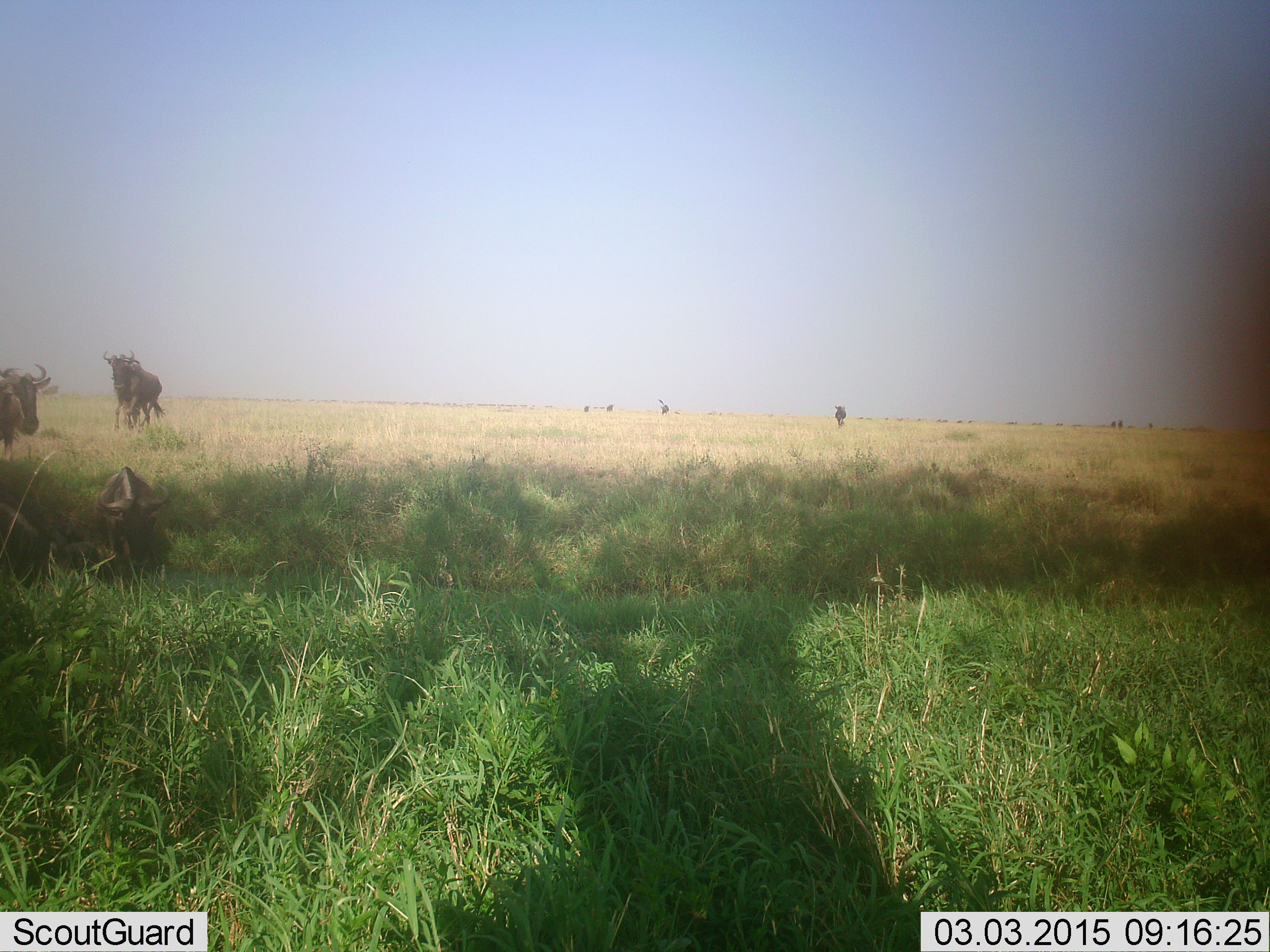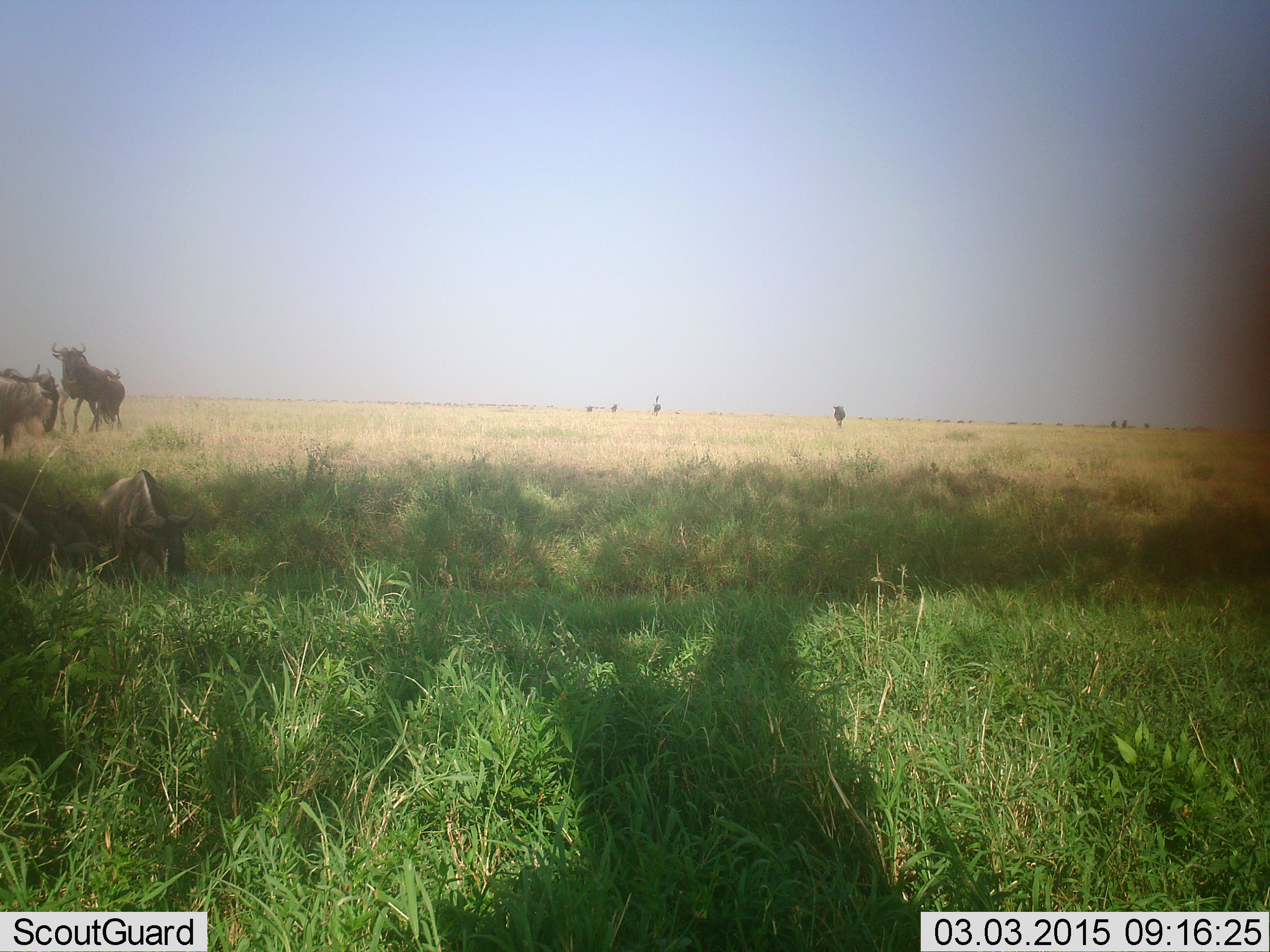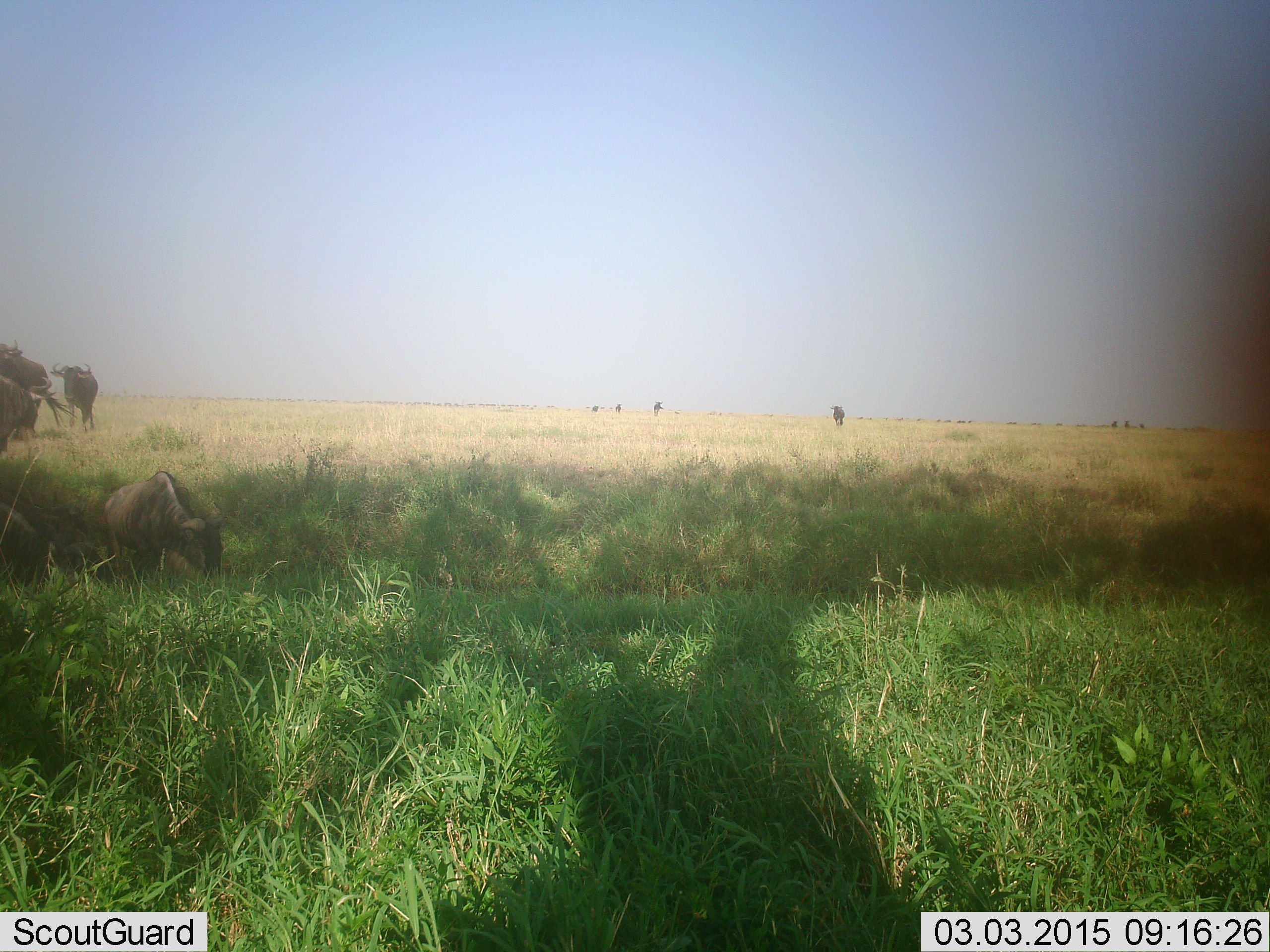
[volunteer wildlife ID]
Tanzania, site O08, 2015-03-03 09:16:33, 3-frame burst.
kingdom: Animalia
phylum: Chordata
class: Mammalia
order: Artiodactyla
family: Bovidae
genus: Connochaetes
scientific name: Connochaetes taurinus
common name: blue wildebeest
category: wildebeest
Wildebeest (blue wildebeest) (Connochaetes taurinus), count 8. Behavior (volunteer vote fractions): standing 50%, resting 17%, moving 83%, interacting 0%. Young present (vote fraction): 17%. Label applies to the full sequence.